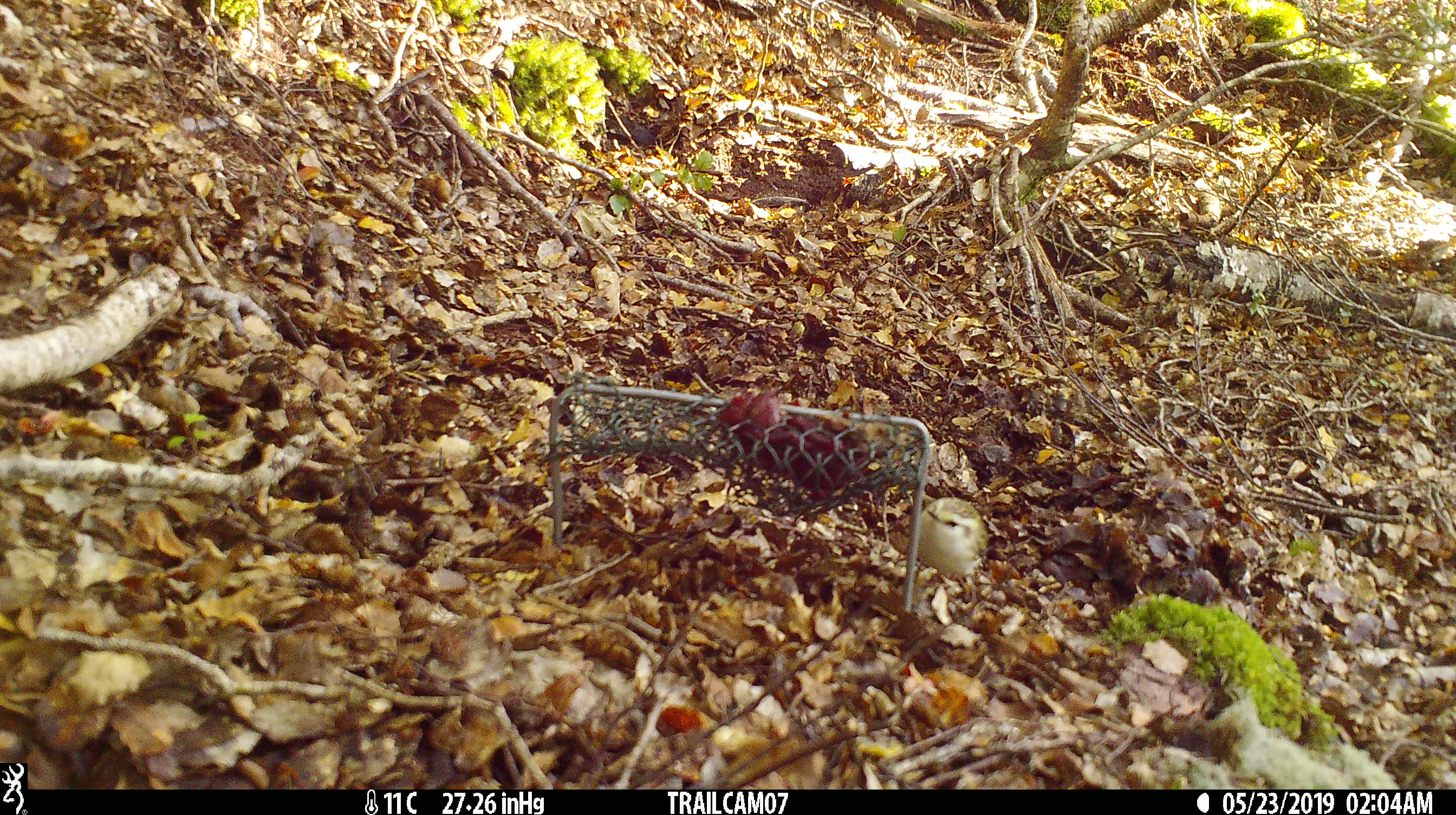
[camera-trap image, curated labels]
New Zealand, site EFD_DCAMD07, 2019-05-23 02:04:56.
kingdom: Animalia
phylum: Chordata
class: Aves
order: Passeriformes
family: Acanthisittidae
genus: Acanthisitta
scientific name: Acanthisitta chloris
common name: rifleman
Rifleman (Acanthisitta chloris).